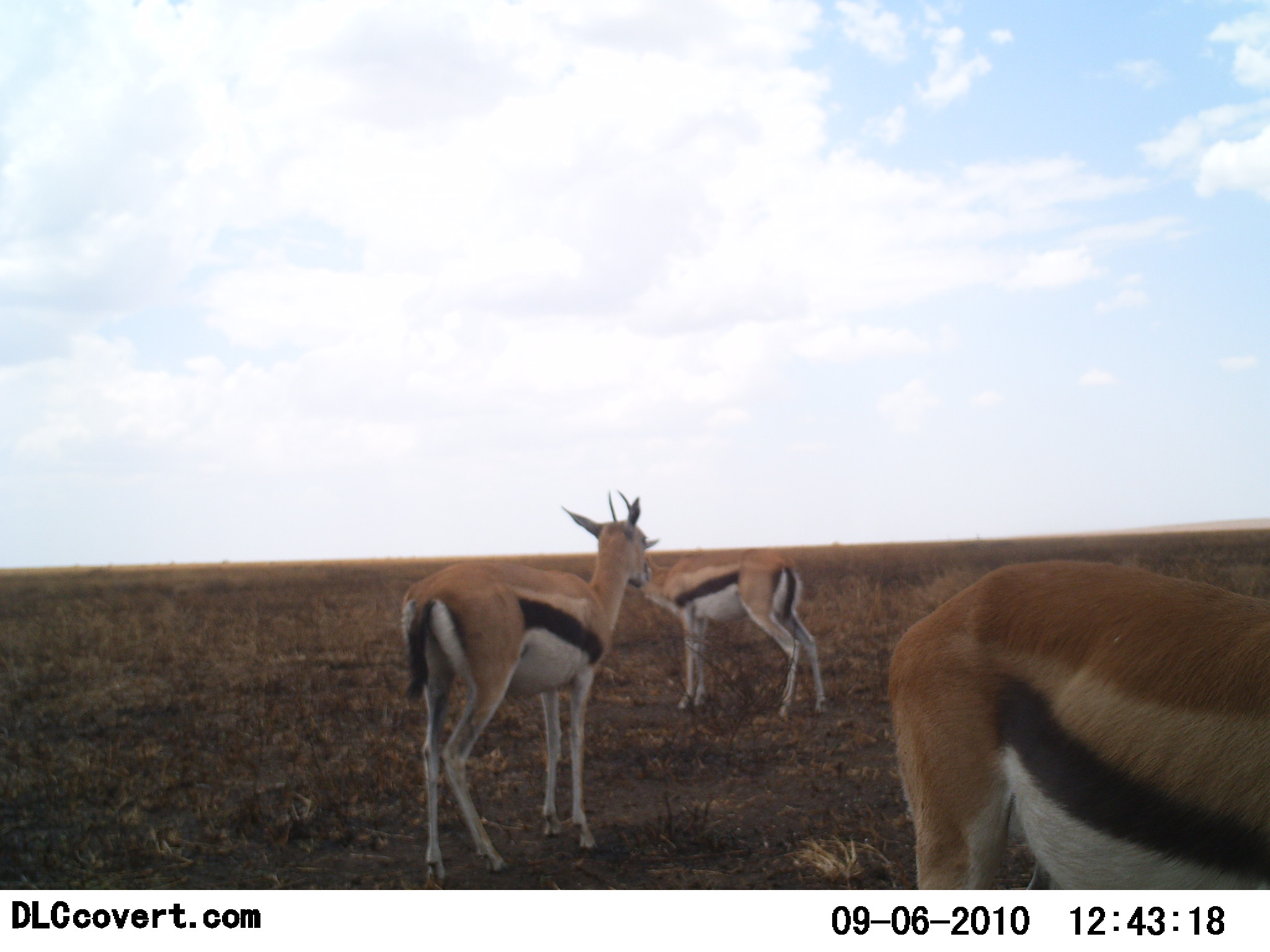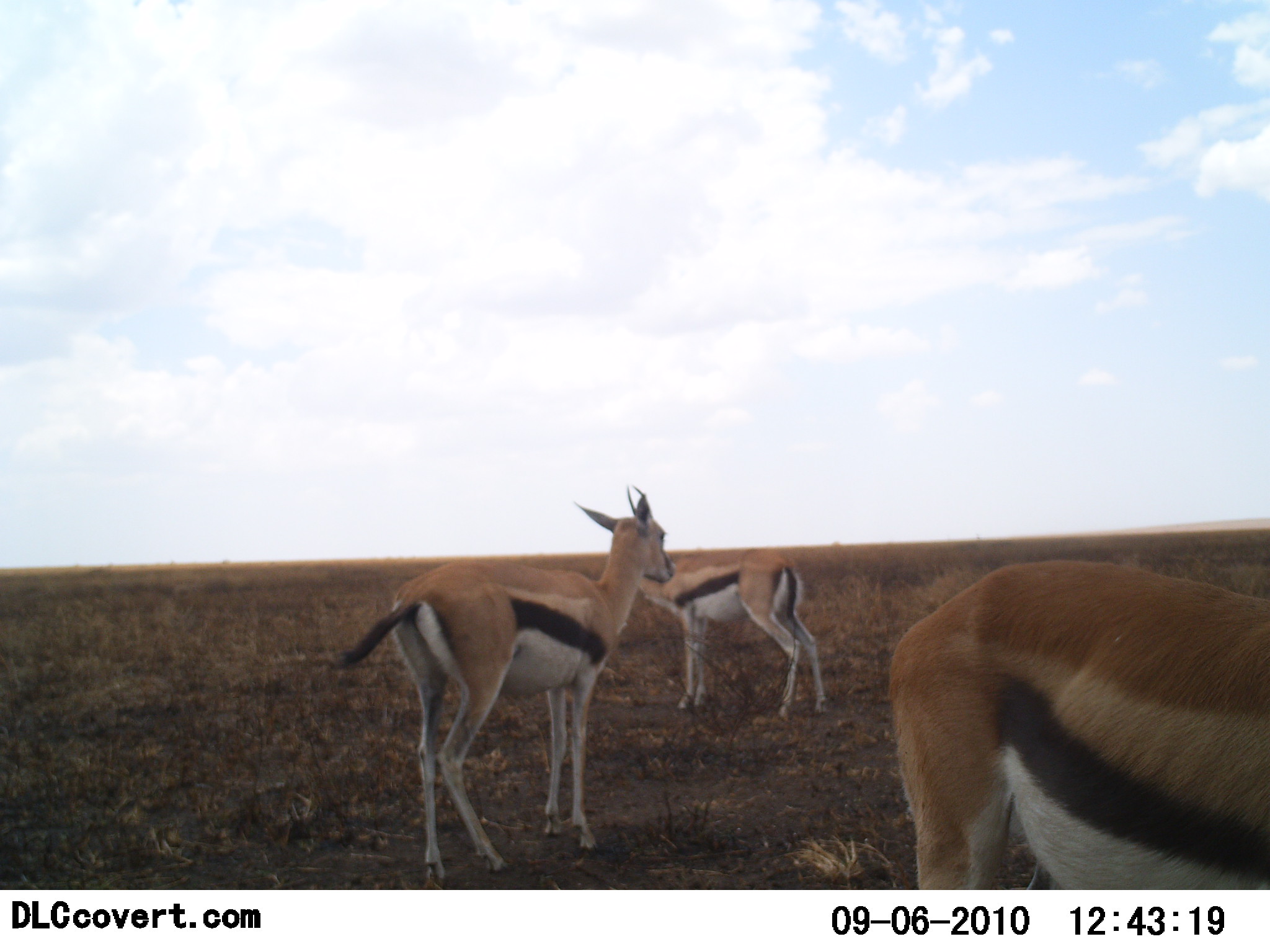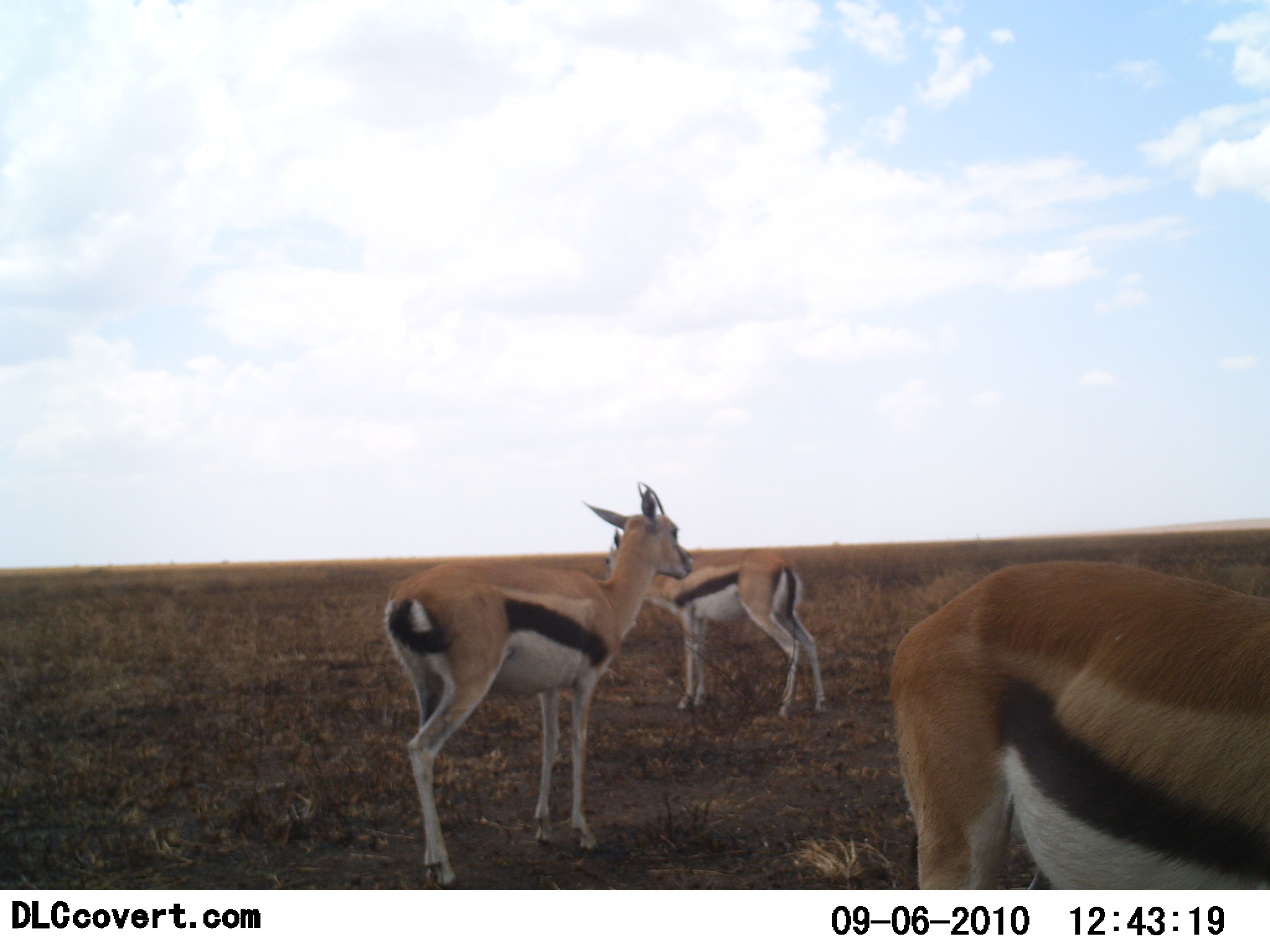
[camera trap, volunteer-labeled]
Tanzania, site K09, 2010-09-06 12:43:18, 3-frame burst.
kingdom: Animalia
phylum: Chordata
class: Mammalia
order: Artiodactyla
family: Bovidae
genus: Eudorcas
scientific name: Eudorcas thomsonii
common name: thomson's gazelle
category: gazellethomsons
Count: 3.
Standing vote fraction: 86%.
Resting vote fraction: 5%.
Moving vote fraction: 14%.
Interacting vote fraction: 0%.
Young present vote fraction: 0%.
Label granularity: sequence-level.